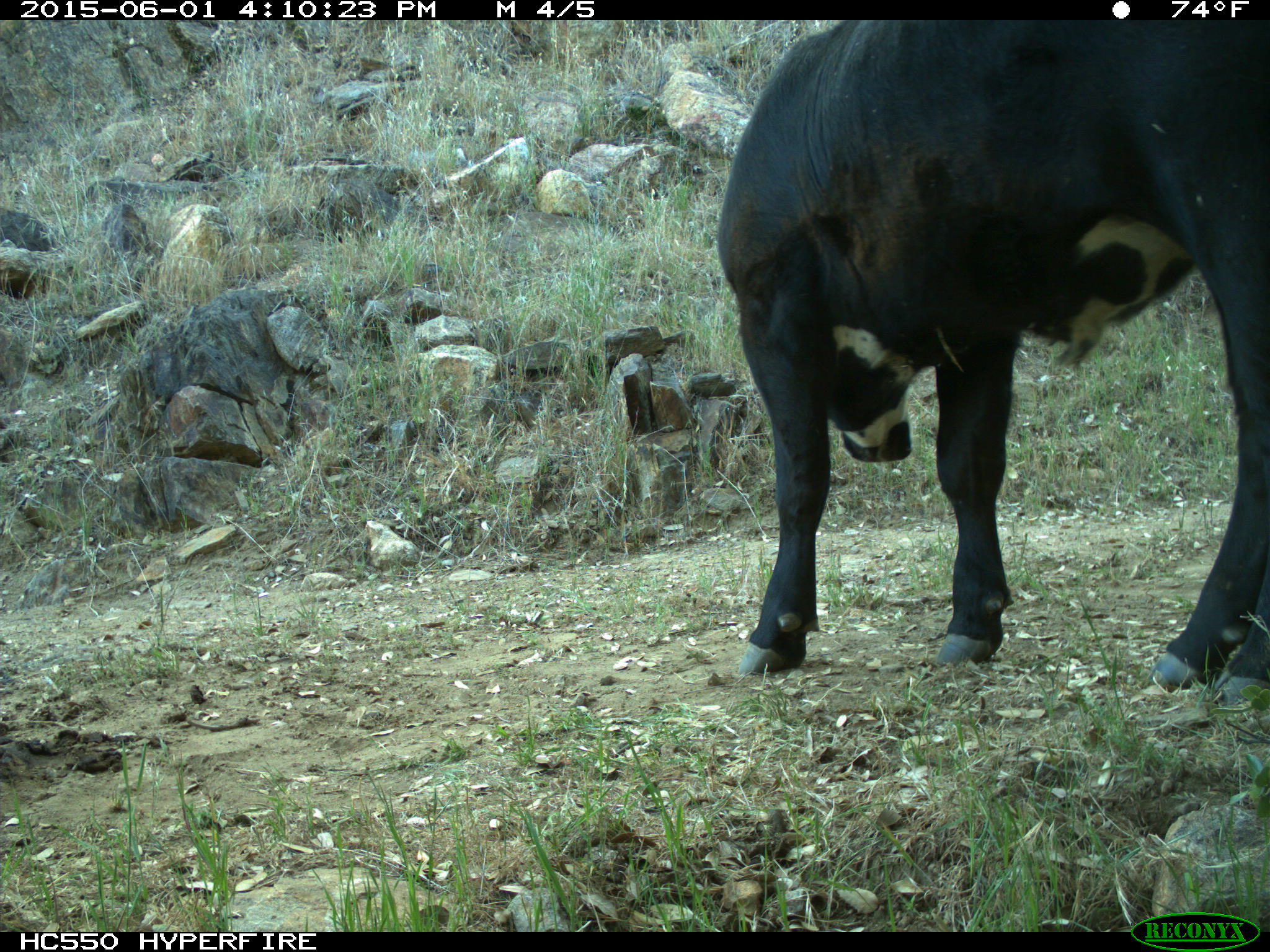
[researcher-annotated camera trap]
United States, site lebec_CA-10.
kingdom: Animalia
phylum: Chordata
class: Mammalia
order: Artiodactyla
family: Bovidae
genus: Bos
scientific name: Bos taurus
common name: domestic cow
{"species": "Bos taurus (domestic cow)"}